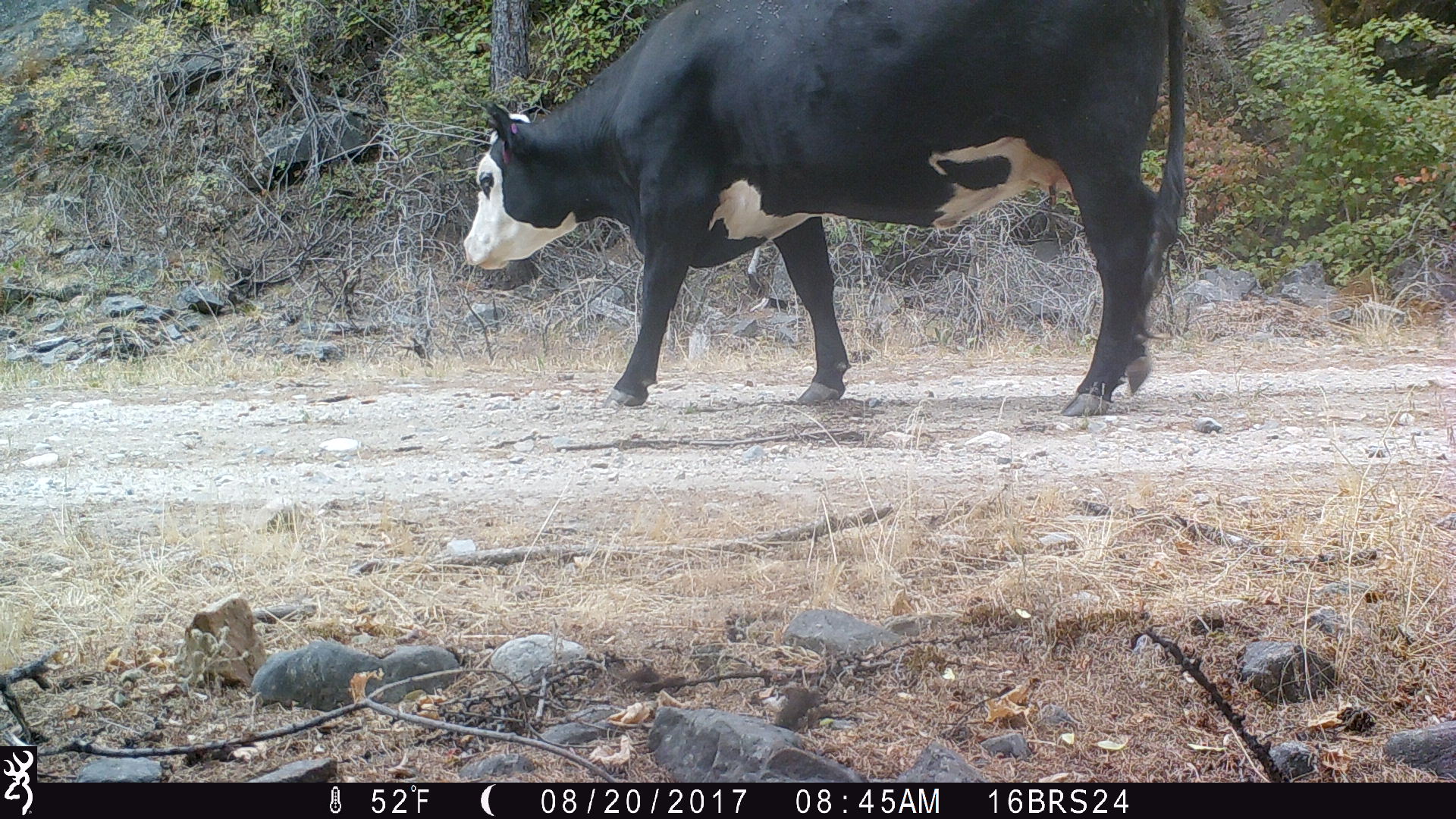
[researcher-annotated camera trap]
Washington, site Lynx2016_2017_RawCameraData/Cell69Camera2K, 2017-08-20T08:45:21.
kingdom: Animalia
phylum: Chordata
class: Mammalia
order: Artiodactyla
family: Bovidae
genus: Bos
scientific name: Bos taurus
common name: domestic cattle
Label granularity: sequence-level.